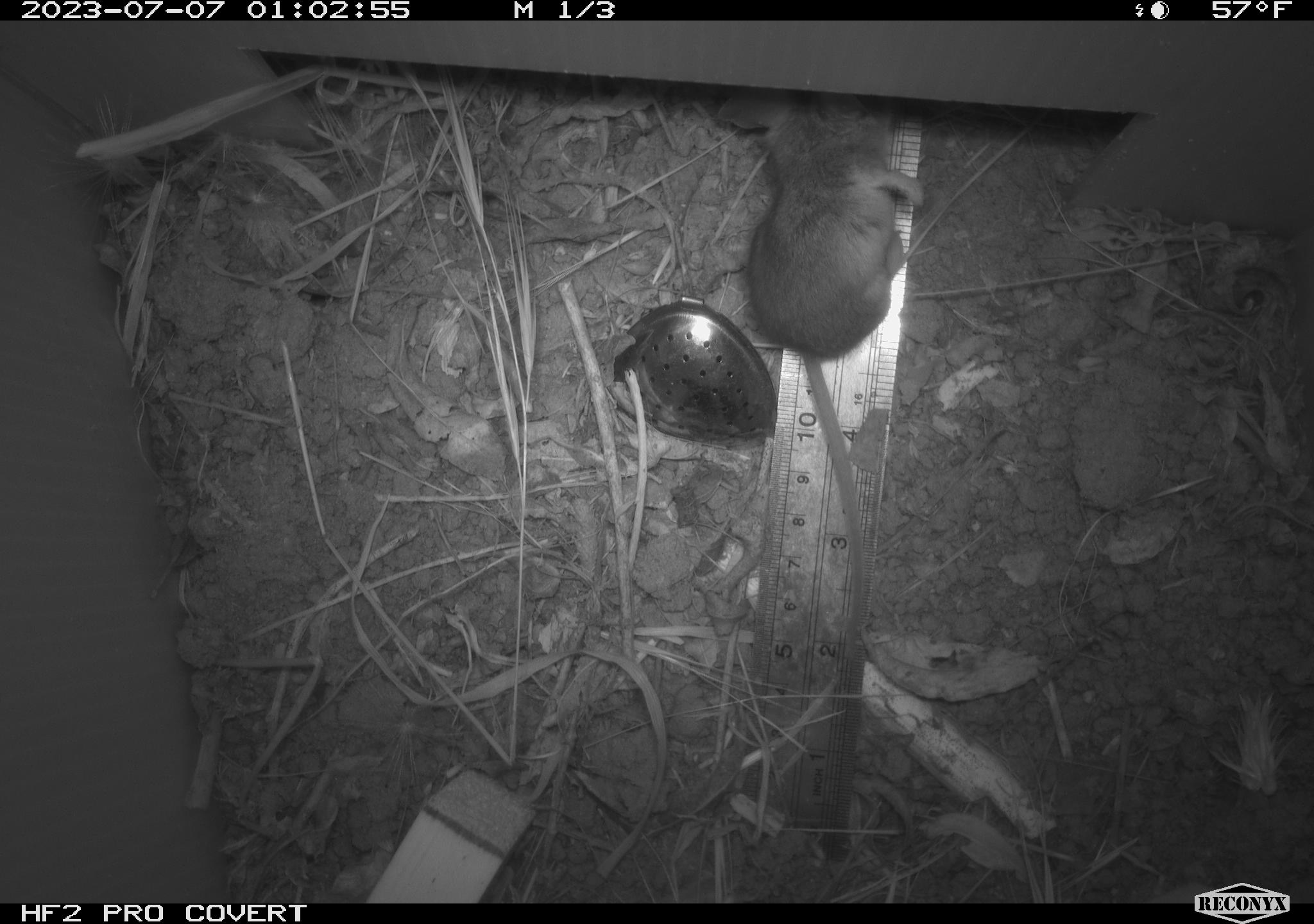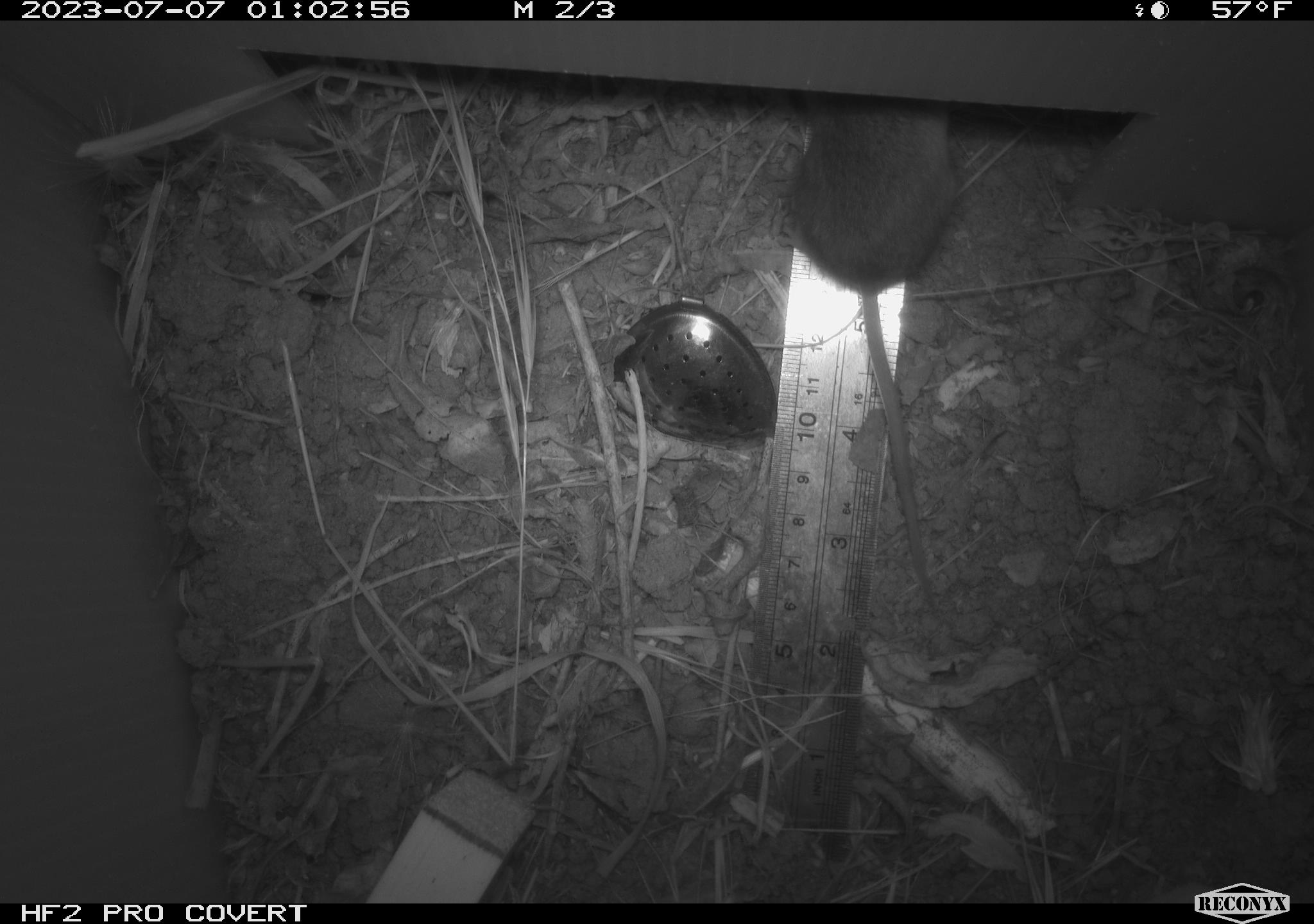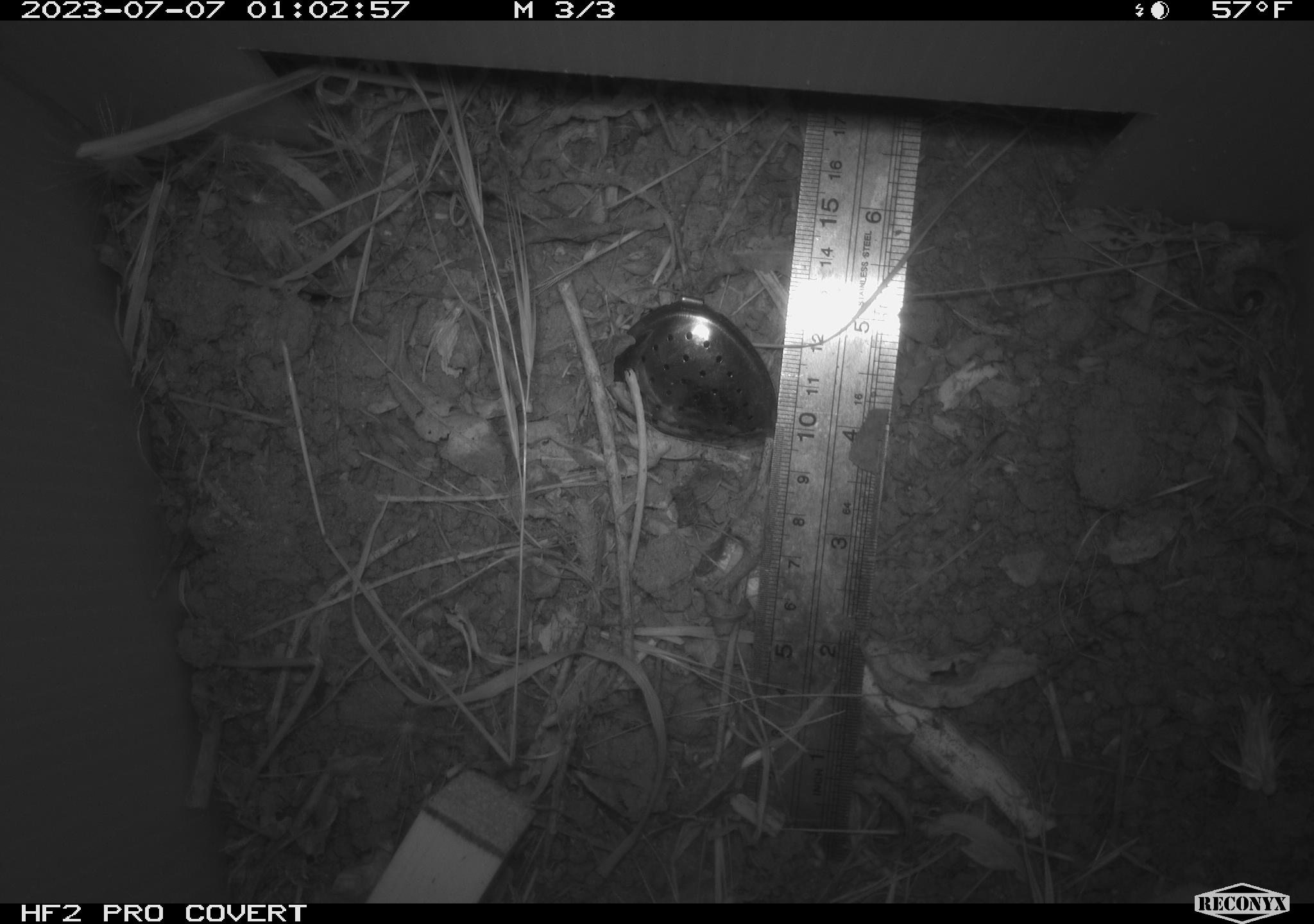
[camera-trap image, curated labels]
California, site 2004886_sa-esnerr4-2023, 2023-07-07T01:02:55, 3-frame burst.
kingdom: Animalia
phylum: Chordata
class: Mammalia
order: Rodentia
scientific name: Rodentia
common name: mouse species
Mouse species (Rodentia).